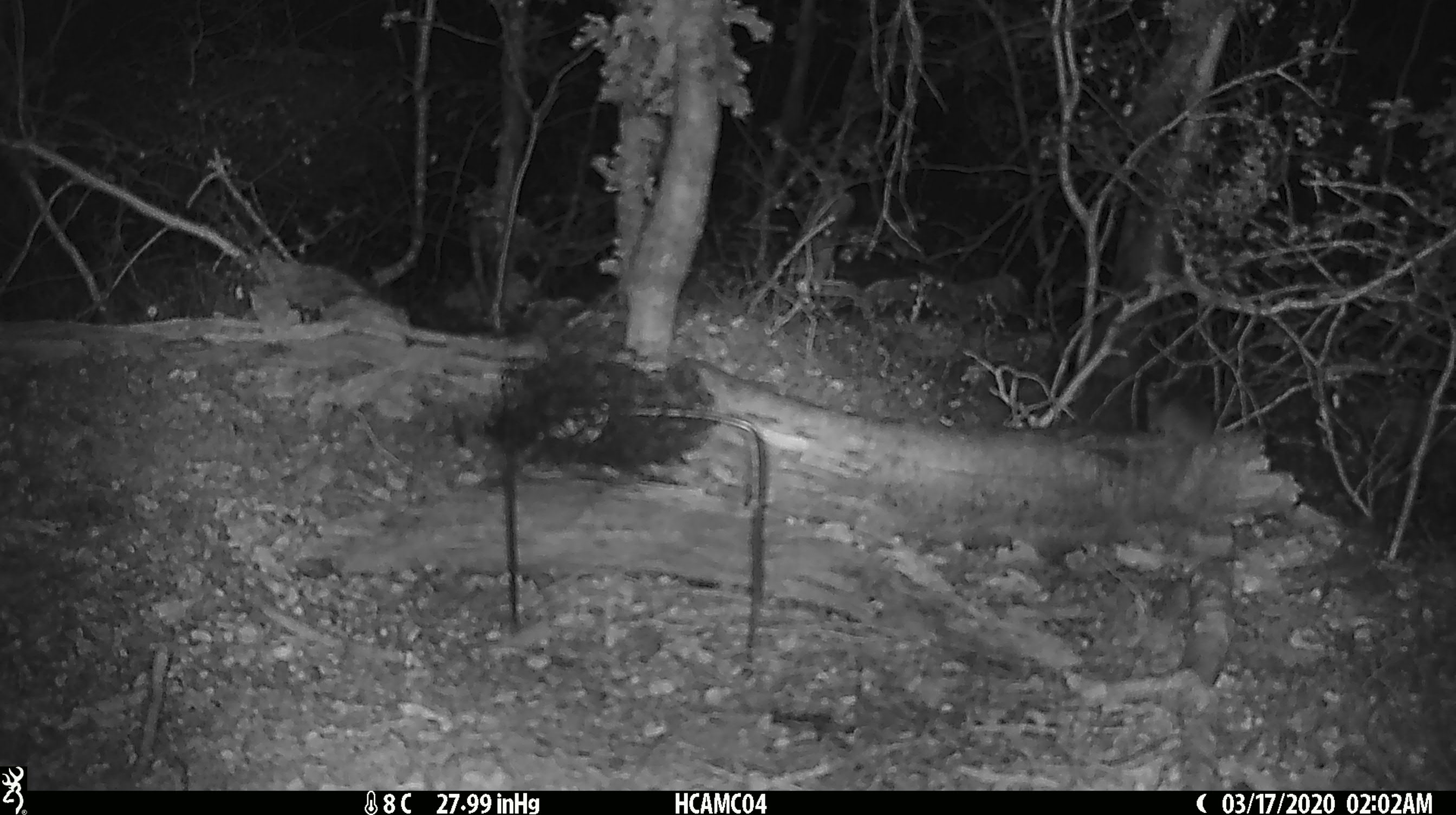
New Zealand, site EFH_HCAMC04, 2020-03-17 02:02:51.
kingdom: Animalia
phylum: Chordata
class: Mammalia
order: Rodentia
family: Muridae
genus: Mus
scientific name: Mus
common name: mouse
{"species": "mouse (Mus)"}